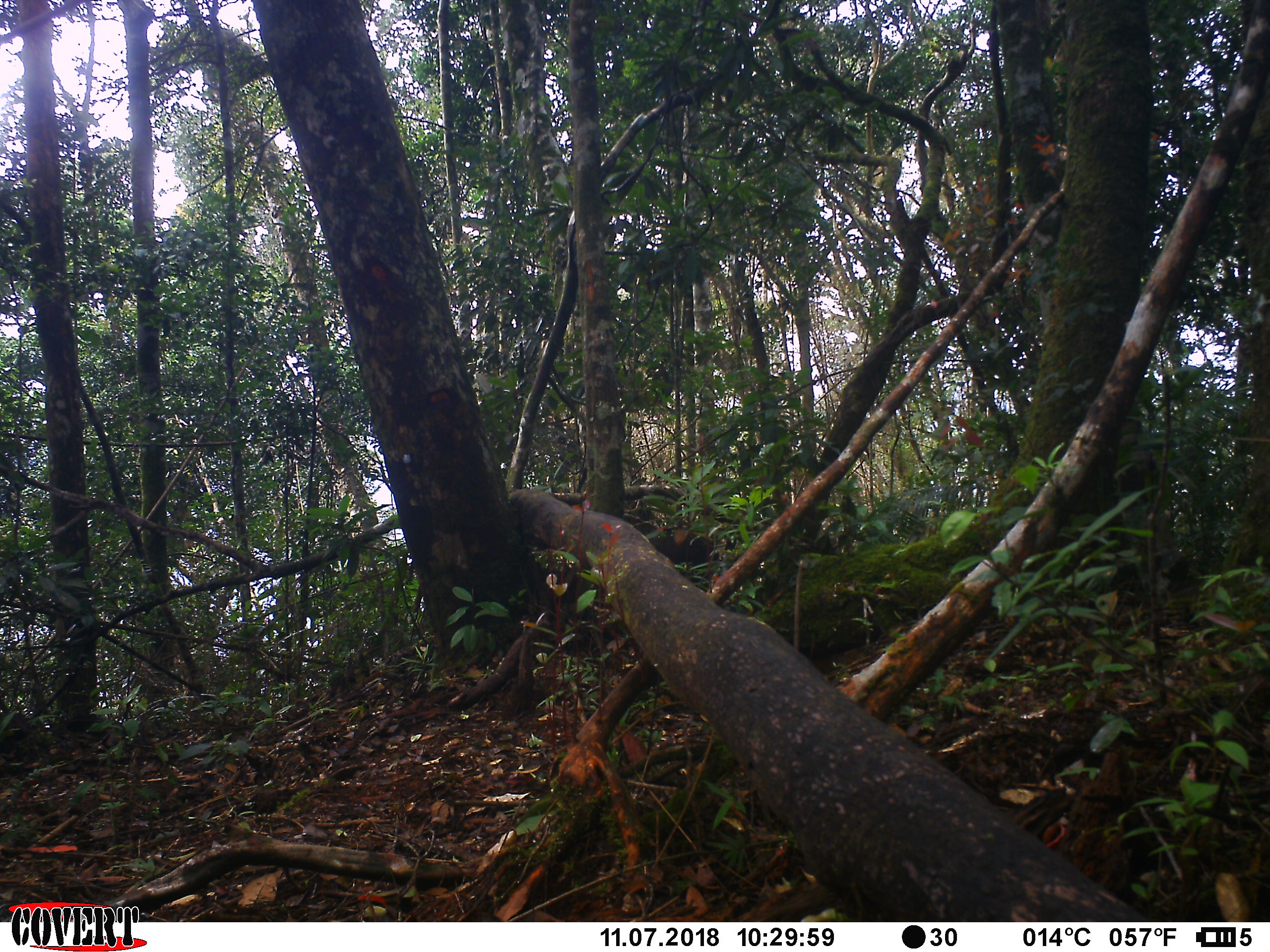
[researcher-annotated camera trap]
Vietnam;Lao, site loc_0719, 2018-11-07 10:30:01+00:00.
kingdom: Animalia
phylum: Chordata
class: Mammalia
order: Primates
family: Cercopithecidae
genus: Macaca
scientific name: Macaca arctoides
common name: stump-tailed macaque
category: stump tailed macaque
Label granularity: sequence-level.